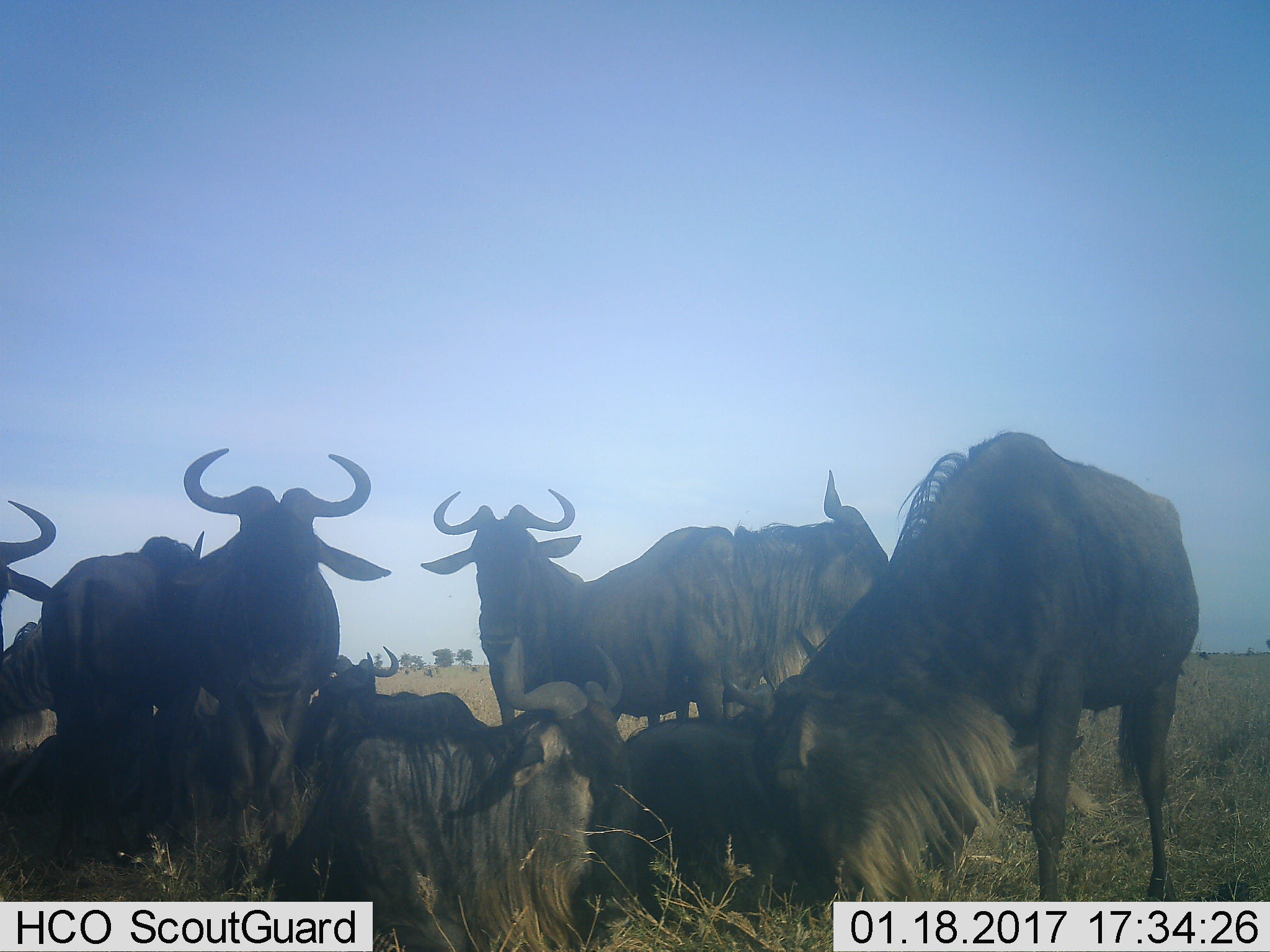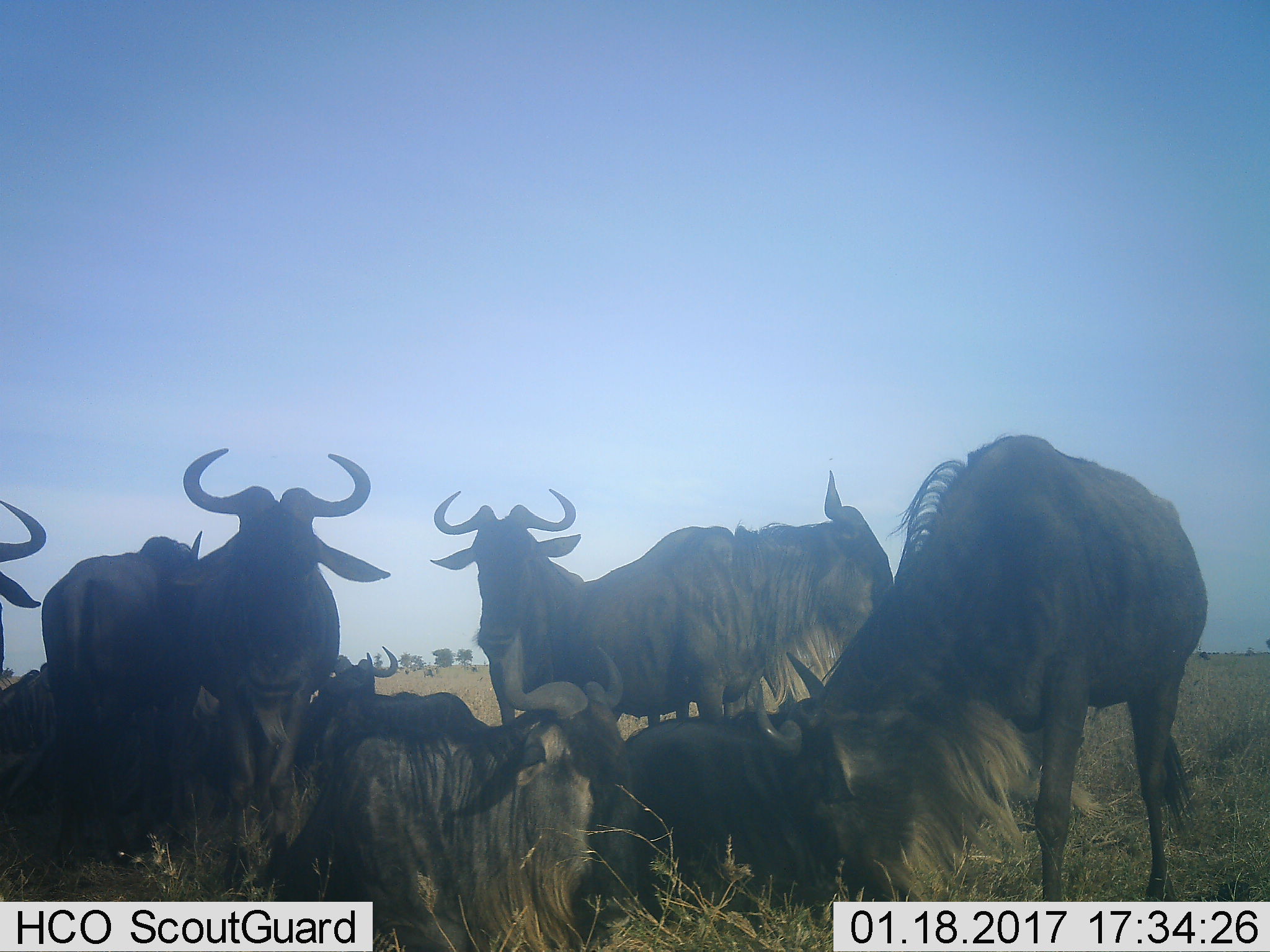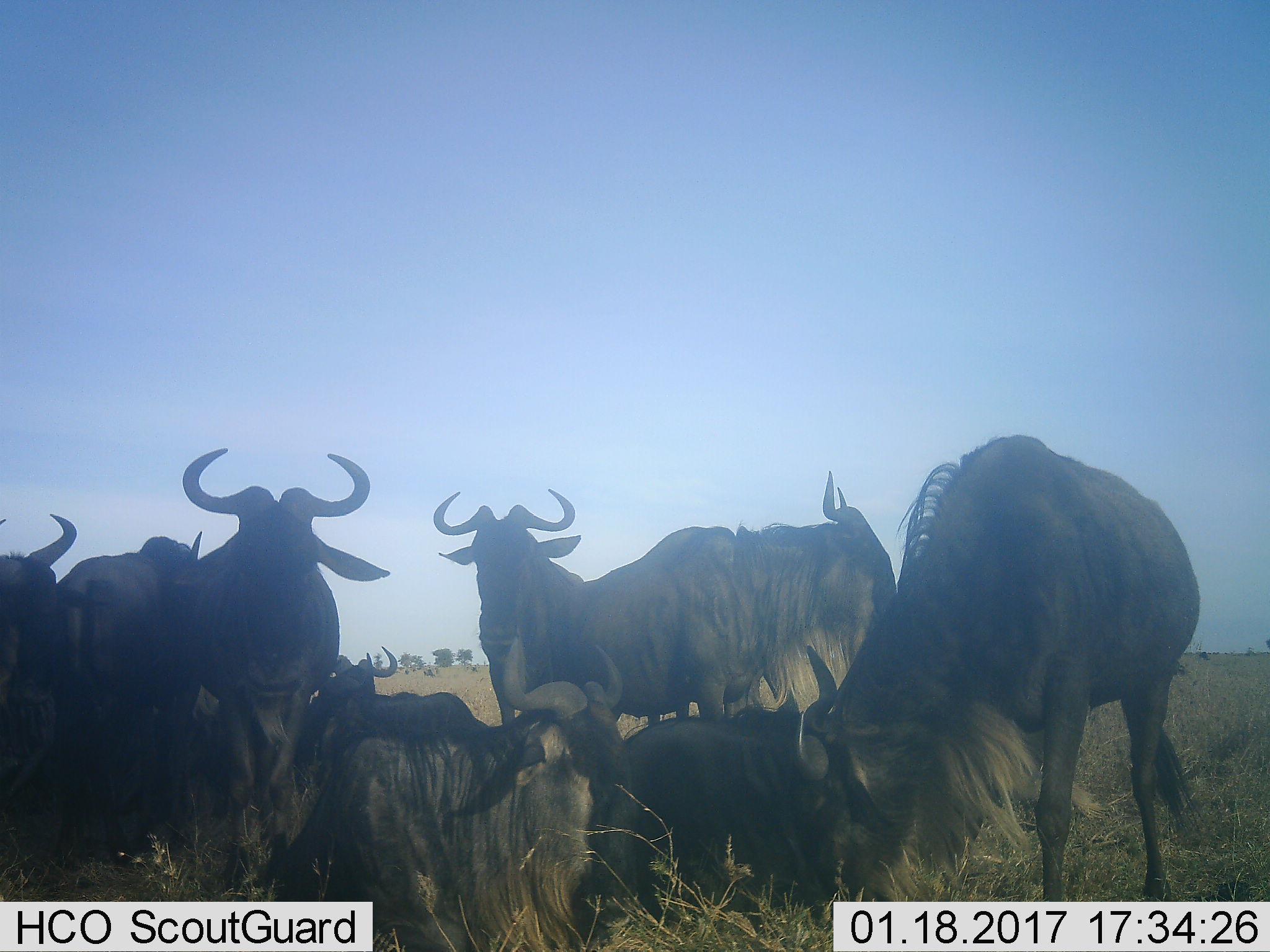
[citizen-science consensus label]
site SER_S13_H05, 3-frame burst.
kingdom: Animalia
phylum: Chordata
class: Mammalia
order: Artiodactyla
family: Bovidae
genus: Connochaetes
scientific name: Connochaetes taurinus taurinus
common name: blue wildebeest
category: wildebeestblue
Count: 11-50.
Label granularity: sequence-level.